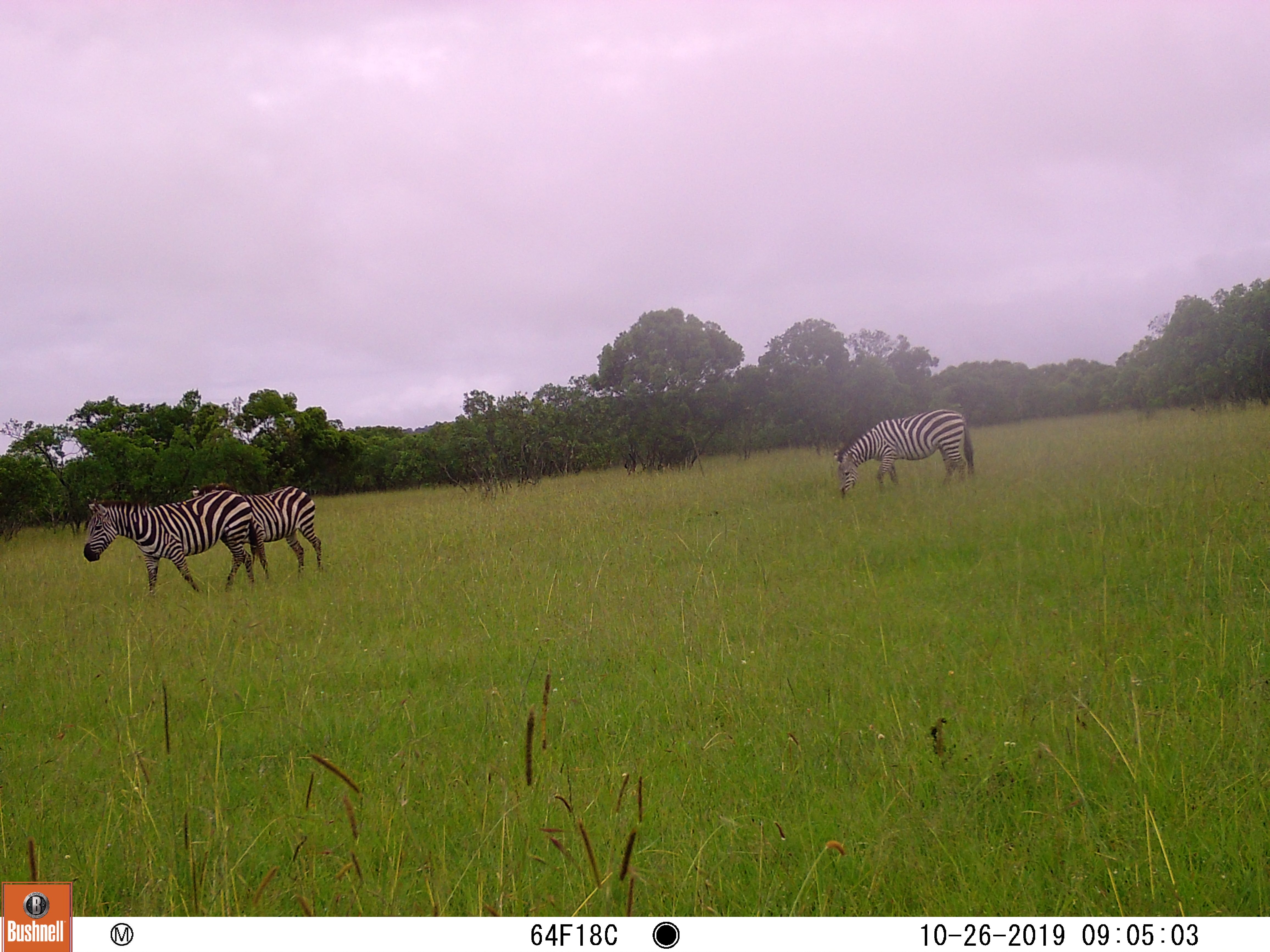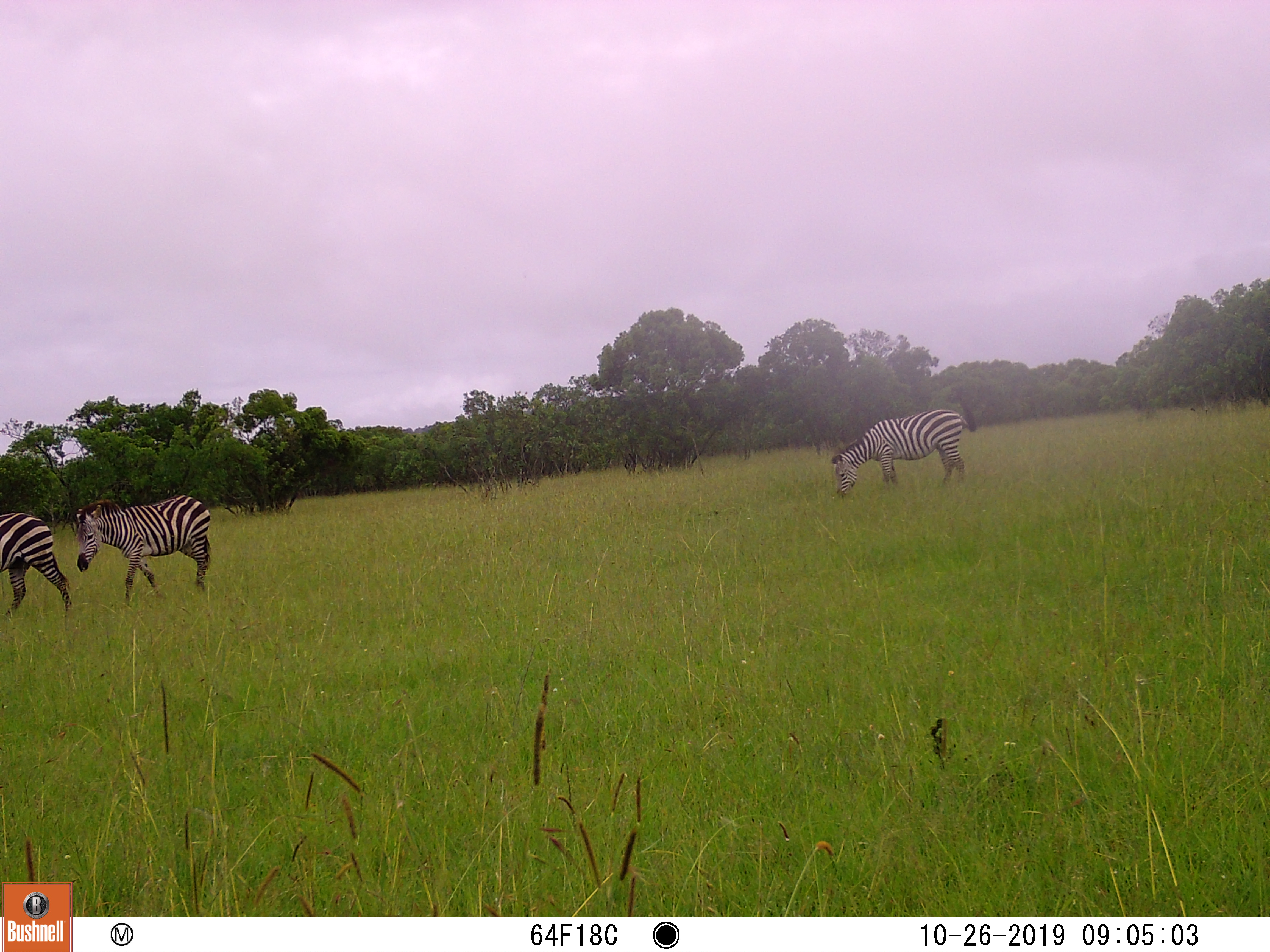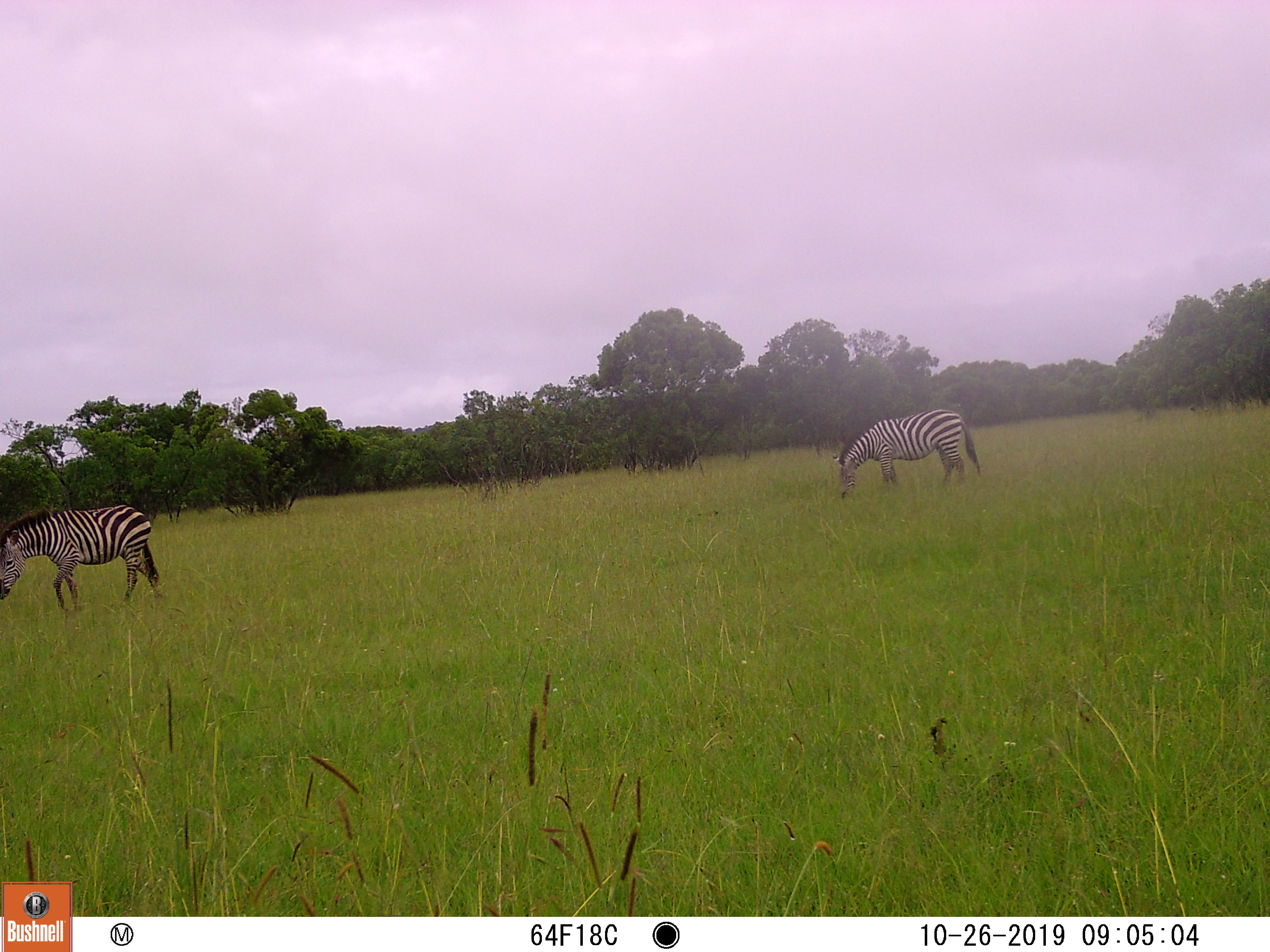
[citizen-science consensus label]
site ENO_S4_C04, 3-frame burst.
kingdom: Animalia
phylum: Chordata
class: Mammalia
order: Perissodactyla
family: Equidae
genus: Equus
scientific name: Equus quagga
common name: plains zebra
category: zebraplains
Zebraplains (plains zebra) (Equus quagga), count 3. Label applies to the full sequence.